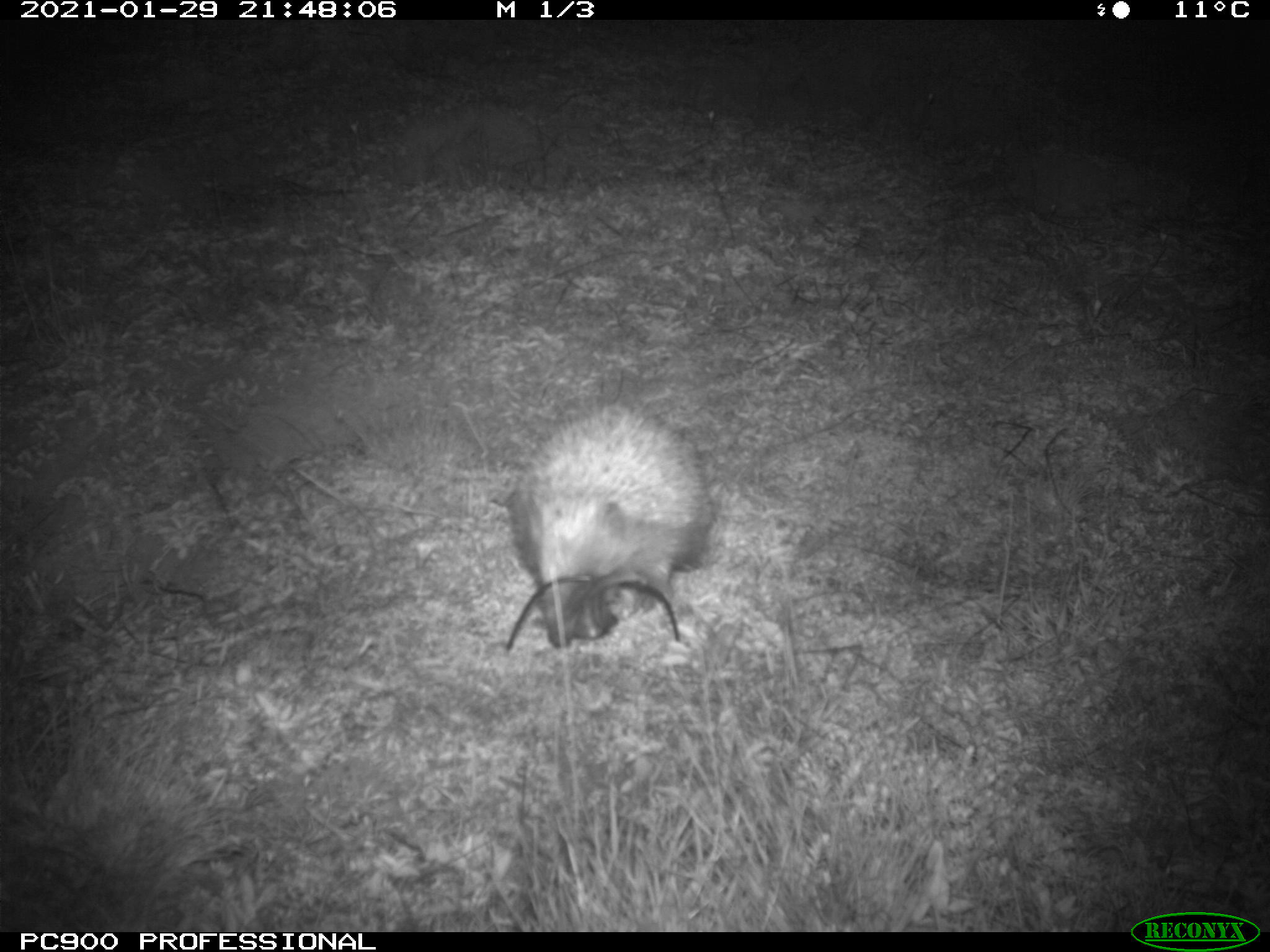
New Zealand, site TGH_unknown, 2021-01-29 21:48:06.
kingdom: Animalia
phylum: Chordata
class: Mammalia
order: Eulipotyphla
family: Erinaceidae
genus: Erinaceus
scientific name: Erinaceus europaeus europaeus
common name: european hedgehog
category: hedgehog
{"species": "hedgehog (european hedgehog) (Erinaceus europaeus europaeus)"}